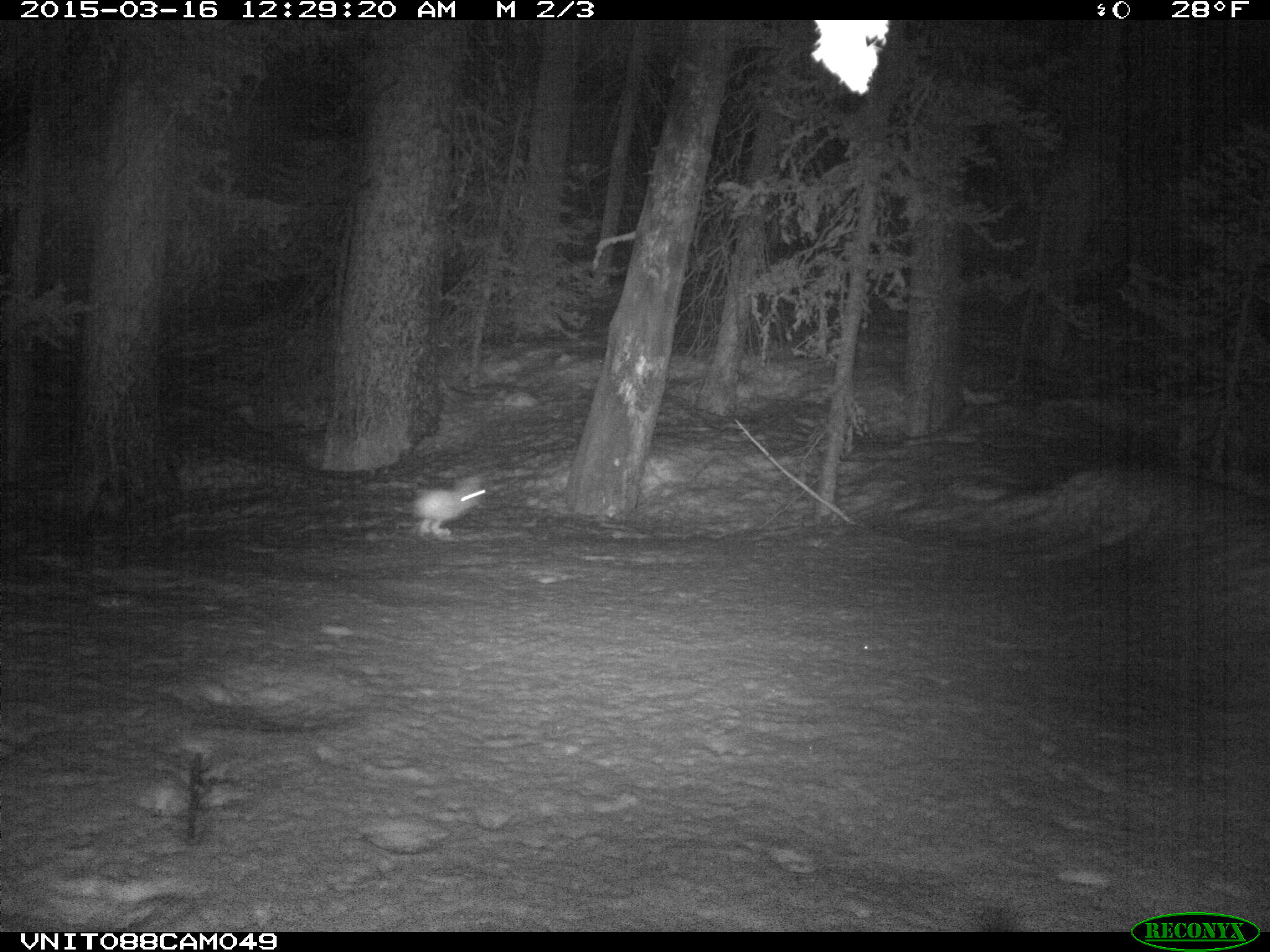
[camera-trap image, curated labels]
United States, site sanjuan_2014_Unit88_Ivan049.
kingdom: Animalia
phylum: Chordata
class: Mammalia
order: Lagomorpha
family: Leporidae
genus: Lepus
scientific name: Lepus americanus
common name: snowshoe hare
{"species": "Lepus americanus (snowshoe hare)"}